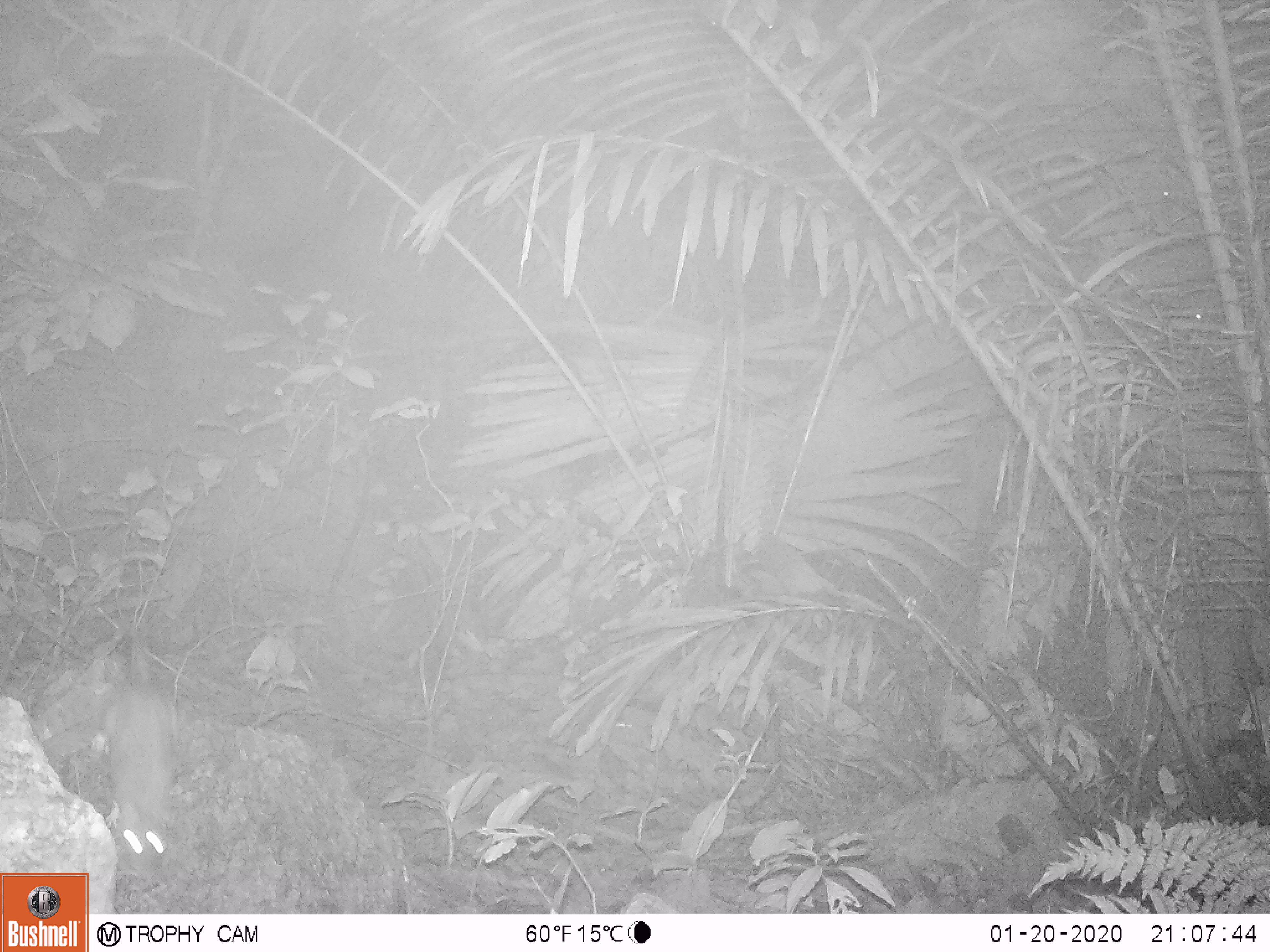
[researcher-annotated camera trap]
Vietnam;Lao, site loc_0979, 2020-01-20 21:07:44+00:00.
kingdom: Animalia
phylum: Chordata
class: Mammalia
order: Rodentia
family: Muridae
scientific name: Muridae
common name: old-world mice and rats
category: unidentified murid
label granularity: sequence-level